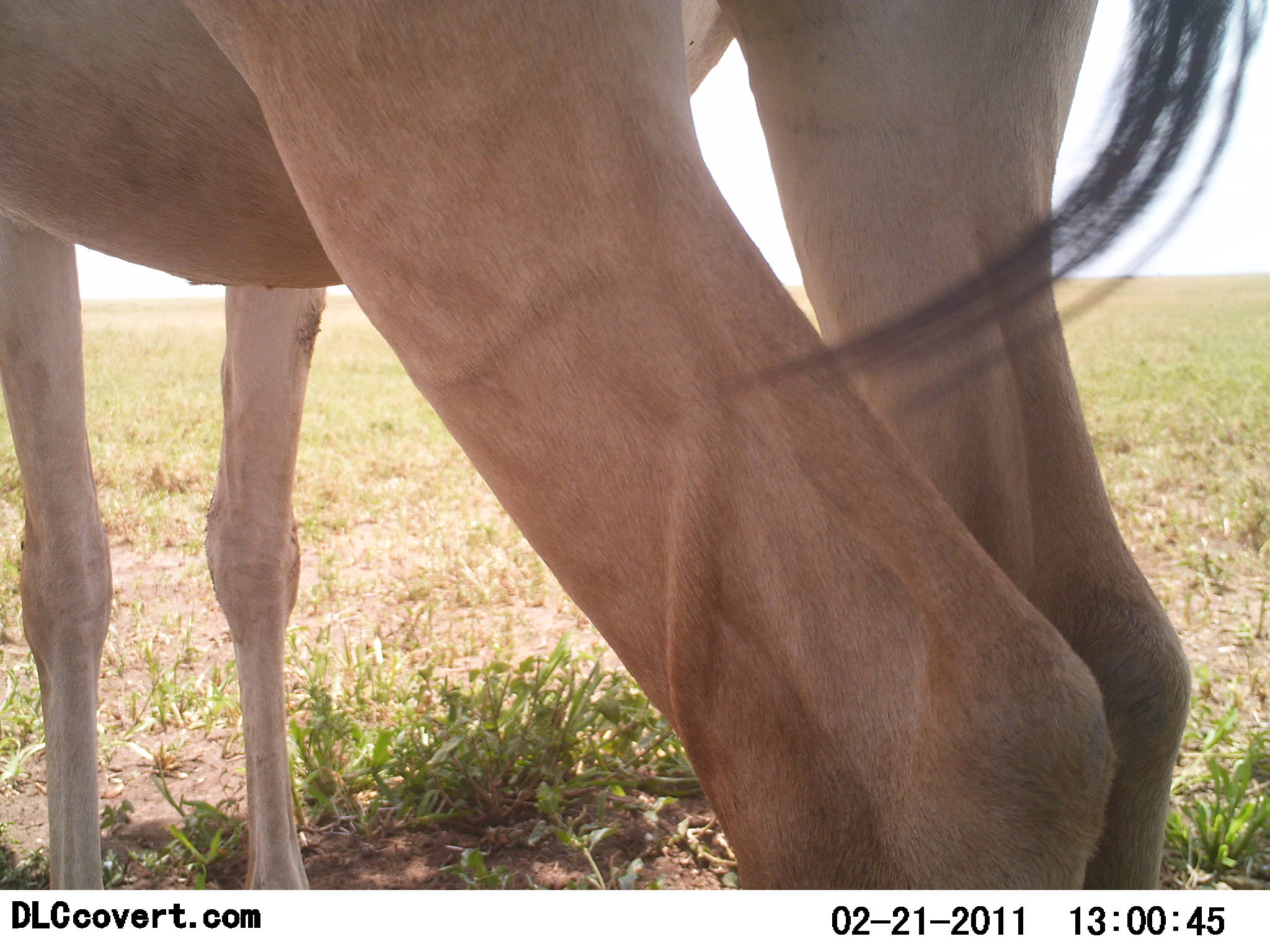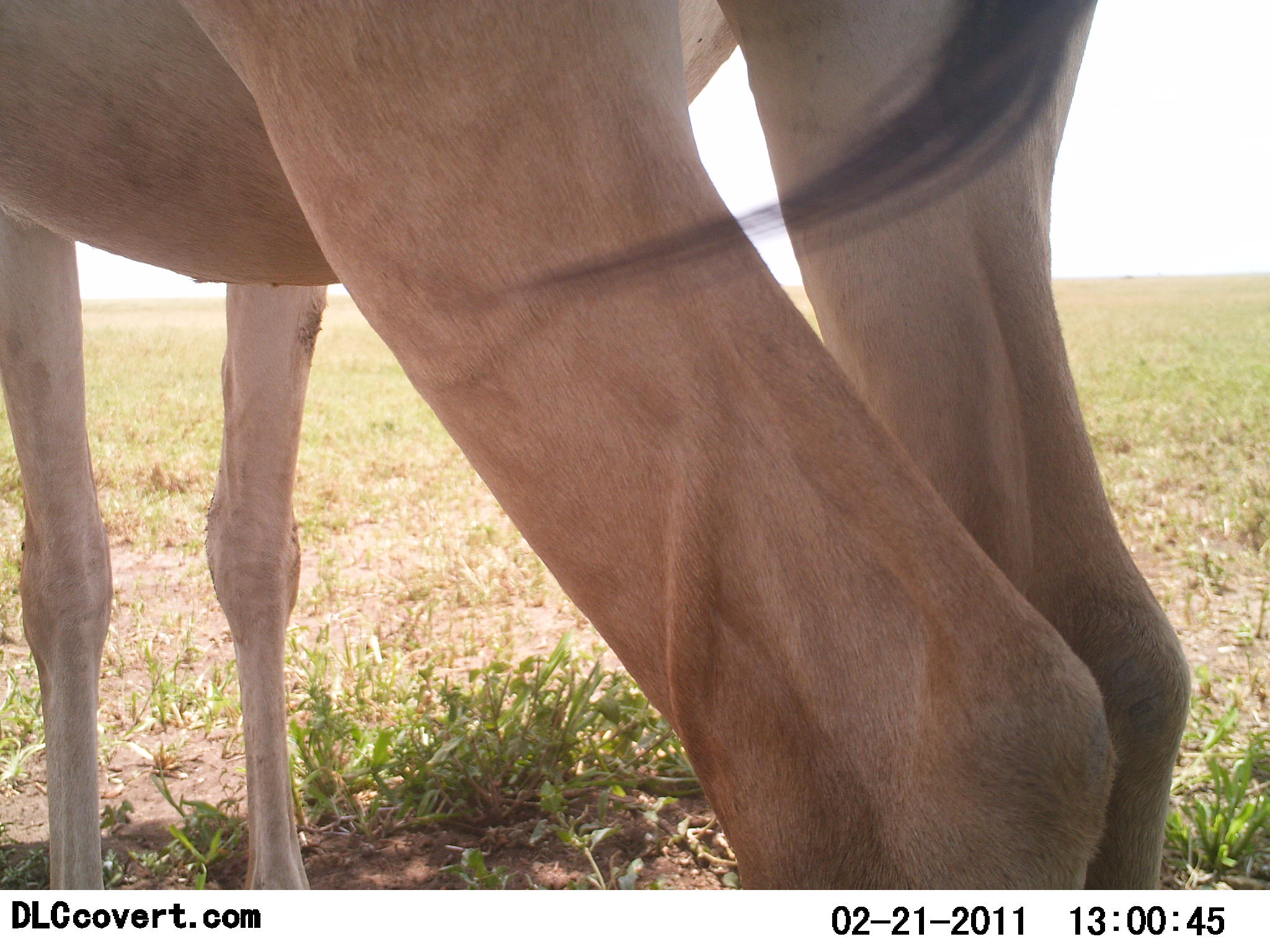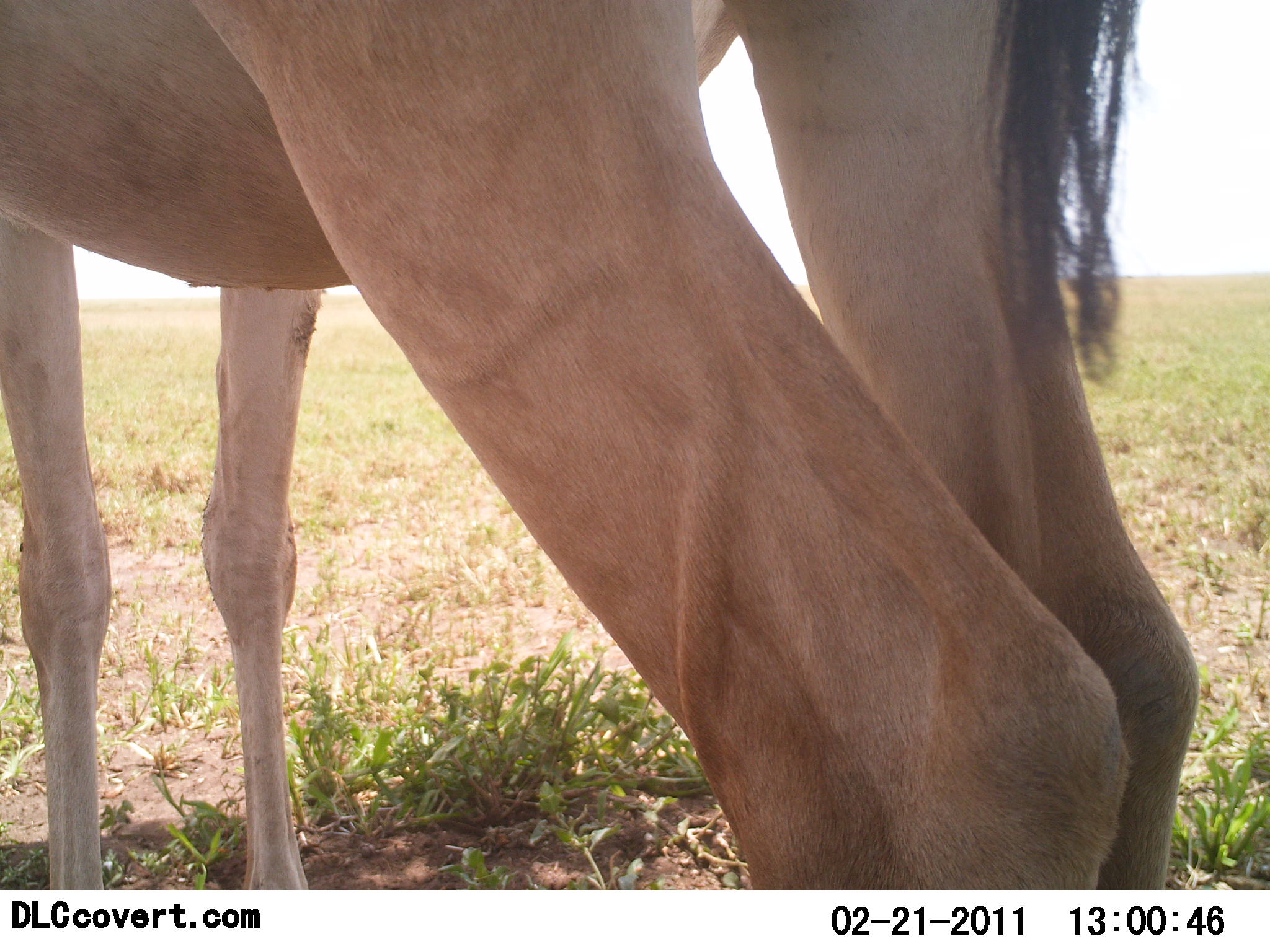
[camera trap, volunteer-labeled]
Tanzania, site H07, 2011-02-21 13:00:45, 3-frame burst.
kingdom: Animalia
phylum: Chordata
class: Mammalia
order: Artiodactyla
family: Bovidae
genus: Alcelaphus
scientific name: Alcelaphus buselaphus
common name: hartebeest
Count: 1.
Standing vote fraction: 100%.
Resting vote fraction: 0%.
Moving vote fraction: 0%.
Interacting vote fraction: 0%.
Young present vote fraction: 0%.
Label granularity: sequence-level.